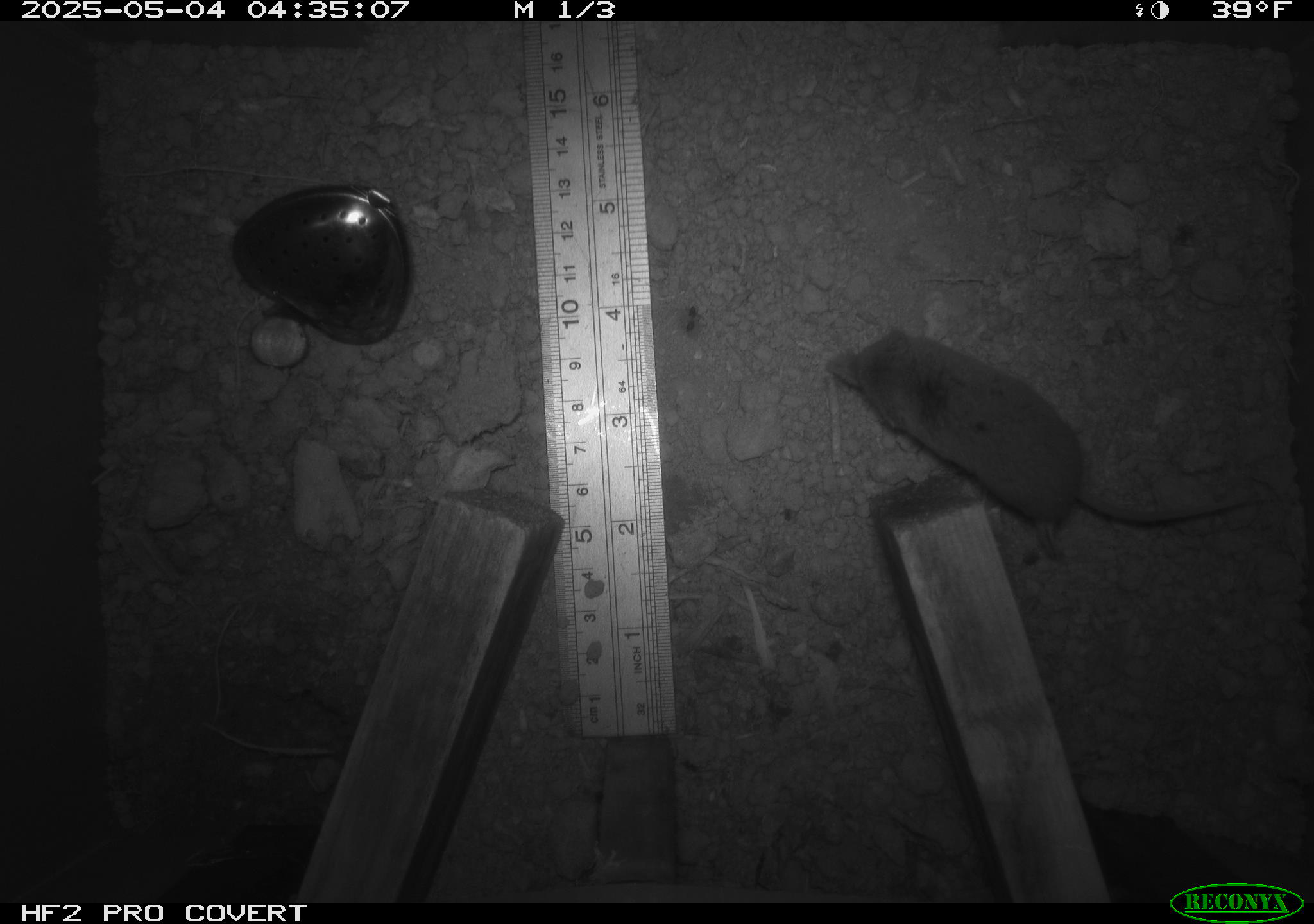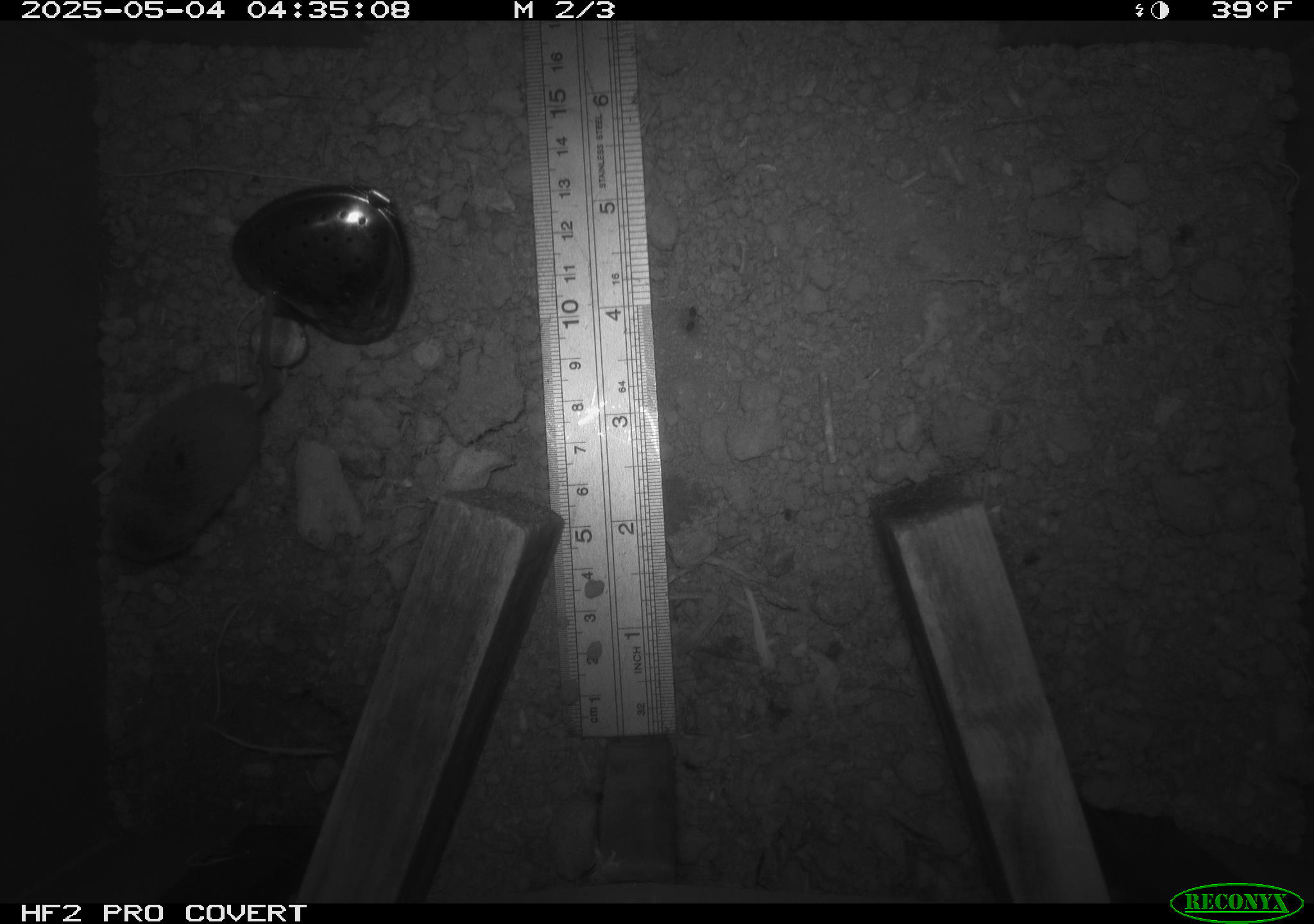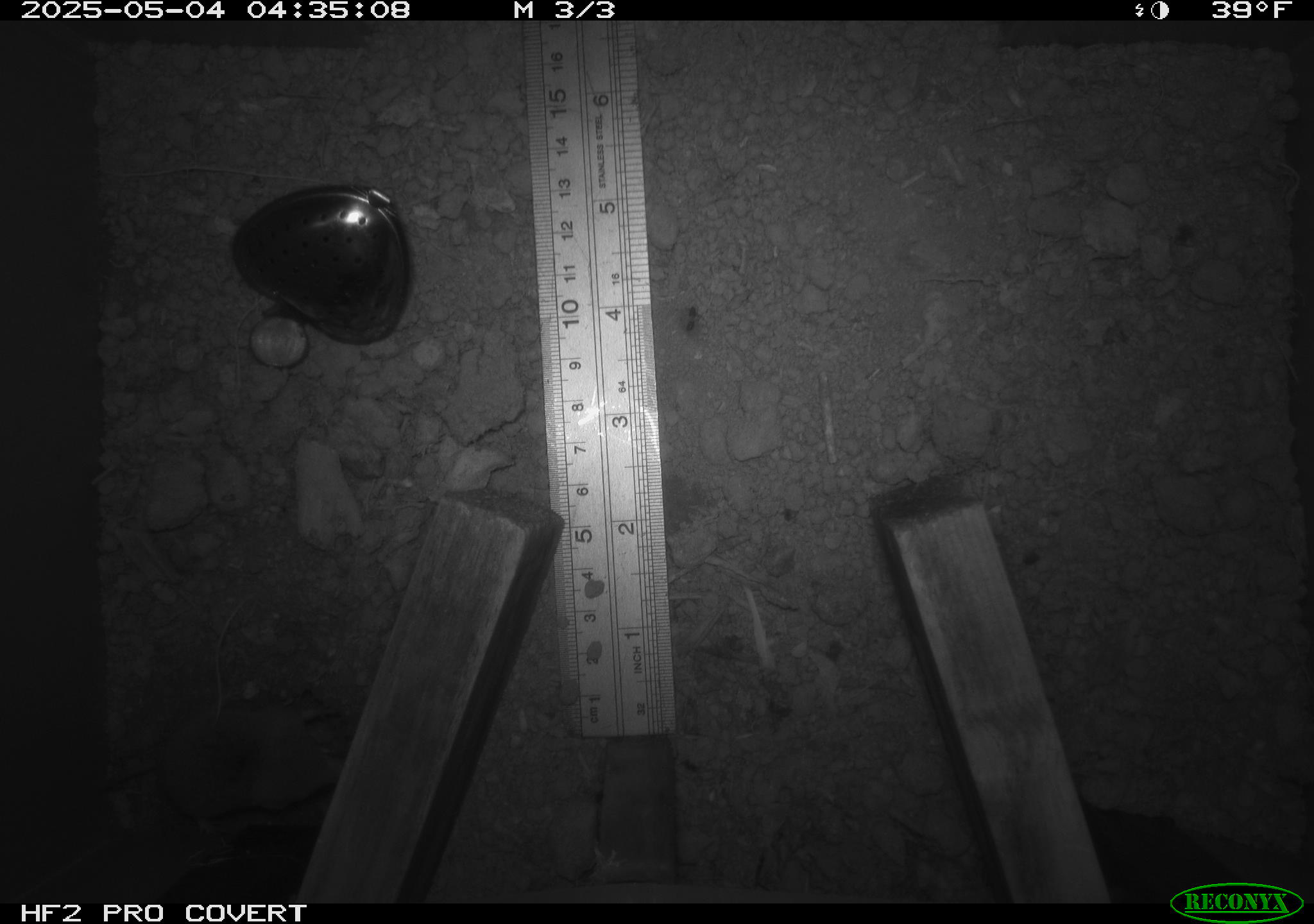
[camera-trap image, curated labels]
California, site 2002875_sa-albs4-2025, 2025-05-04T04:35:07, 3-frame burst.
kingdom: Animalia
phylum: Chordata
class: Mammalia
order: Eulipotyphla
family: Soricidae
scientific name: Soricidae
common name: shrews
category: soricidae family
Soricidae family (shrews) (Soricidae).